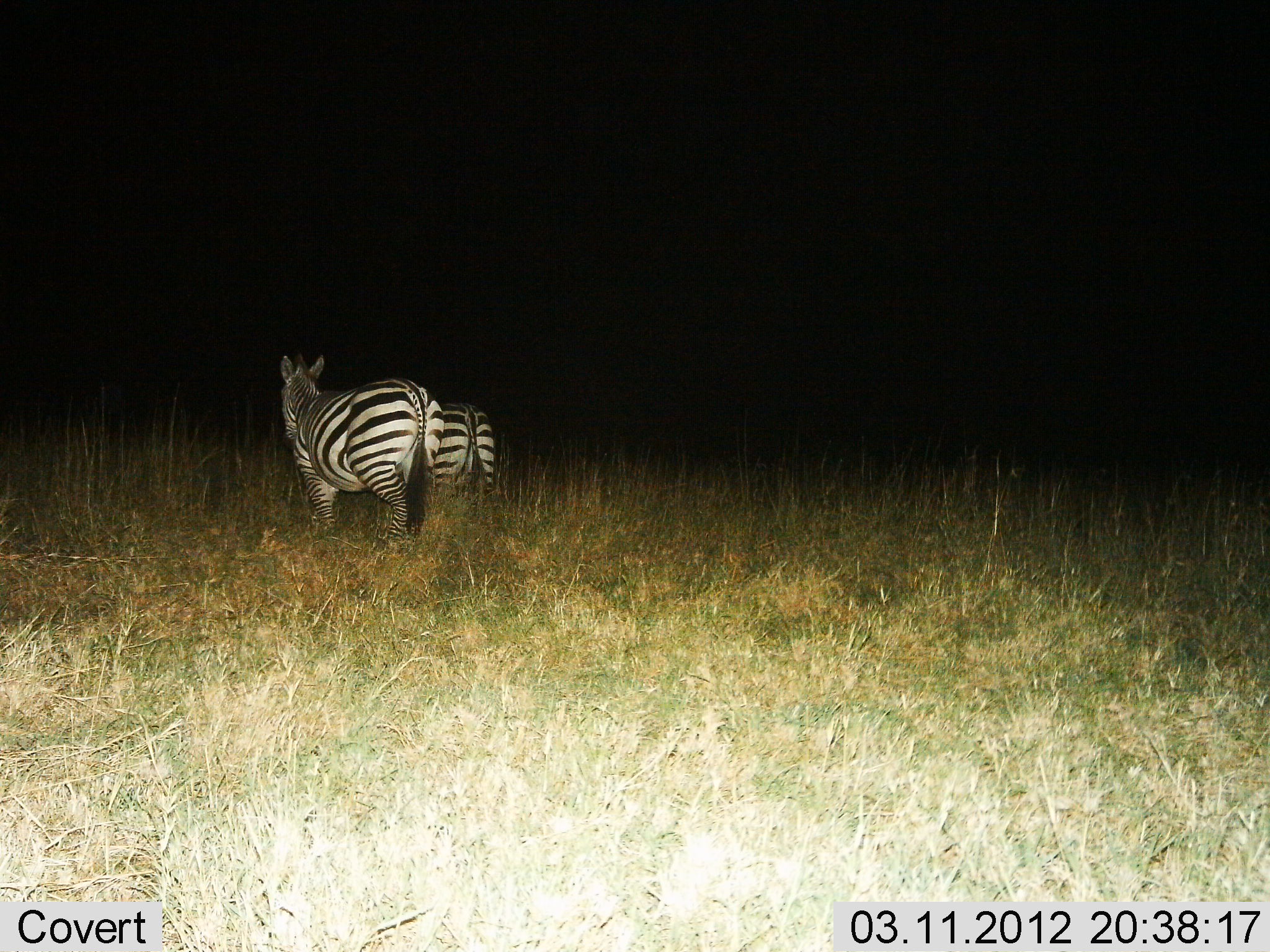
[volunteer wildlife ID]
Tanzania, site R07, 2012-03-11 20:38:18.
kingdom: Animalia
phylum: Chordata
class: Mammalia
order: Perissodactyla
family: Equidae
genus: Equus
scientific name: Equus quagga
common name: plains zebra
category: zebra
Zebra (plains zebra) (Equus quagga), count 2. Behavior (volunteer vote fractions): standing 70%, resting 4%, moving 30%, interacting 0%. Young present (vote fraction): 4%. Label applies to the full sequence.